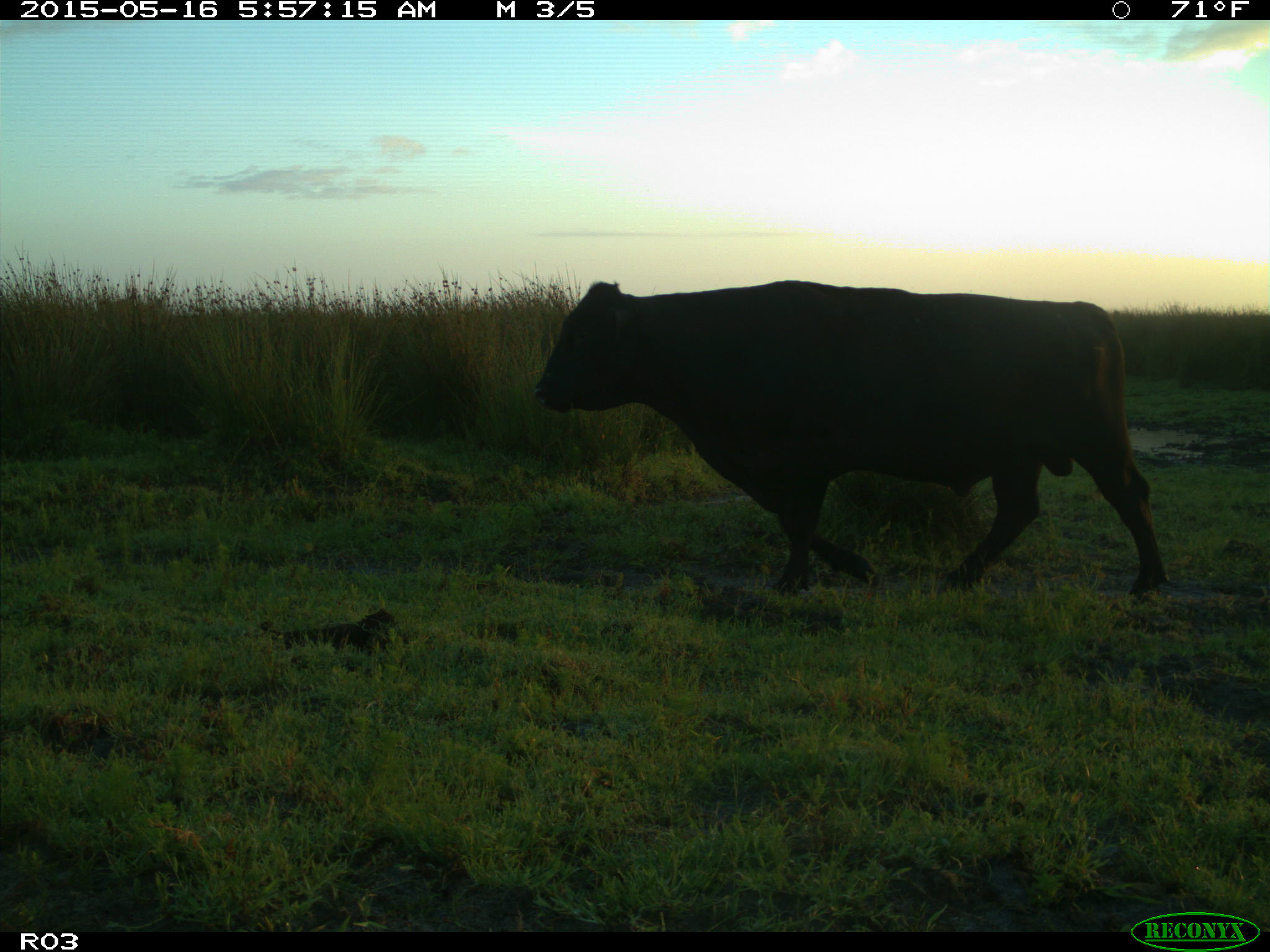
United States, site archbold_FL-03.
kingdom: Animalia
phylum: Chordata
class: Mammalia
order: Artiodactyla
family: Bovidae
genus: Bos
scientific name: Bos taurus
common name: domestic cow